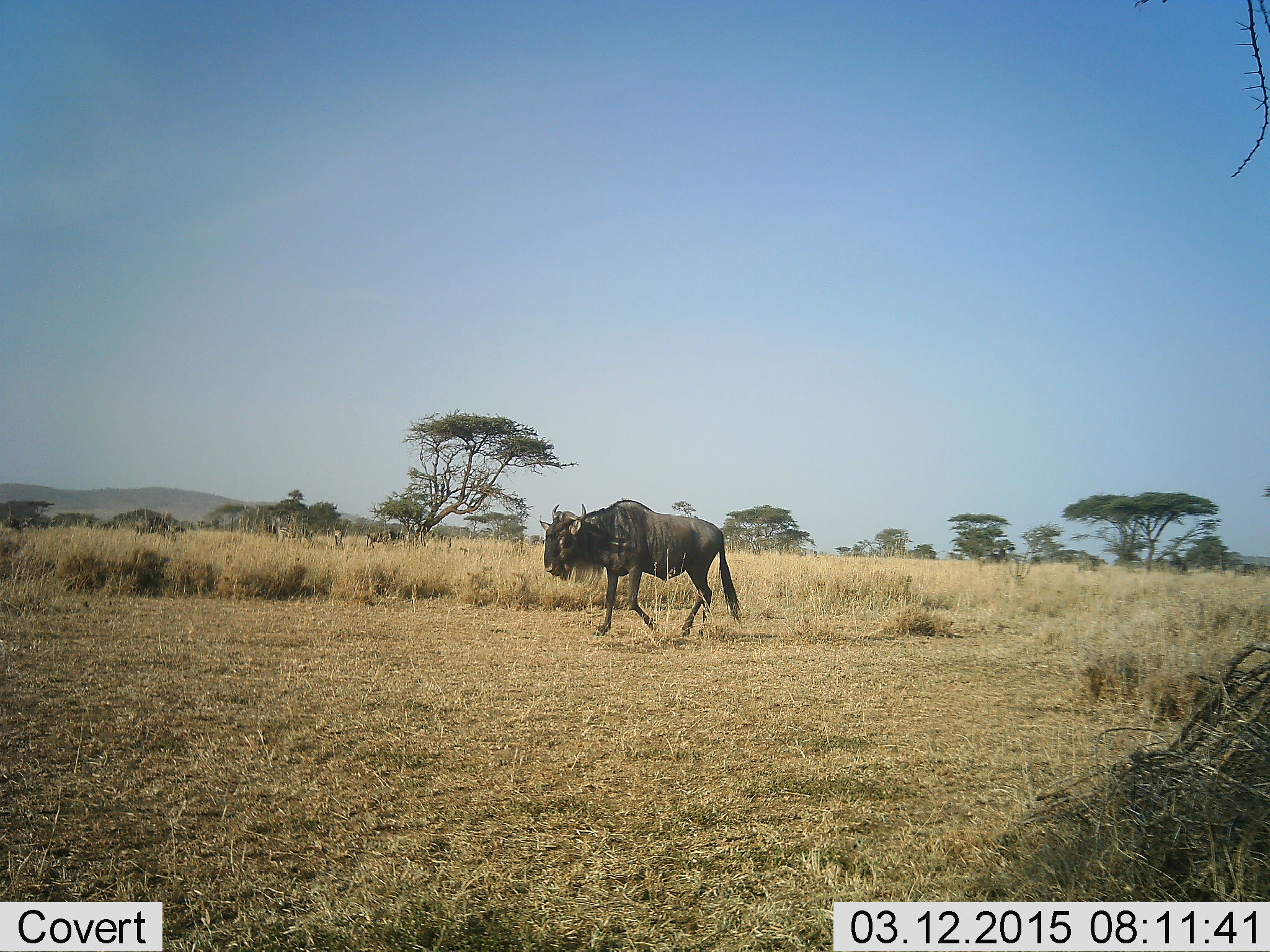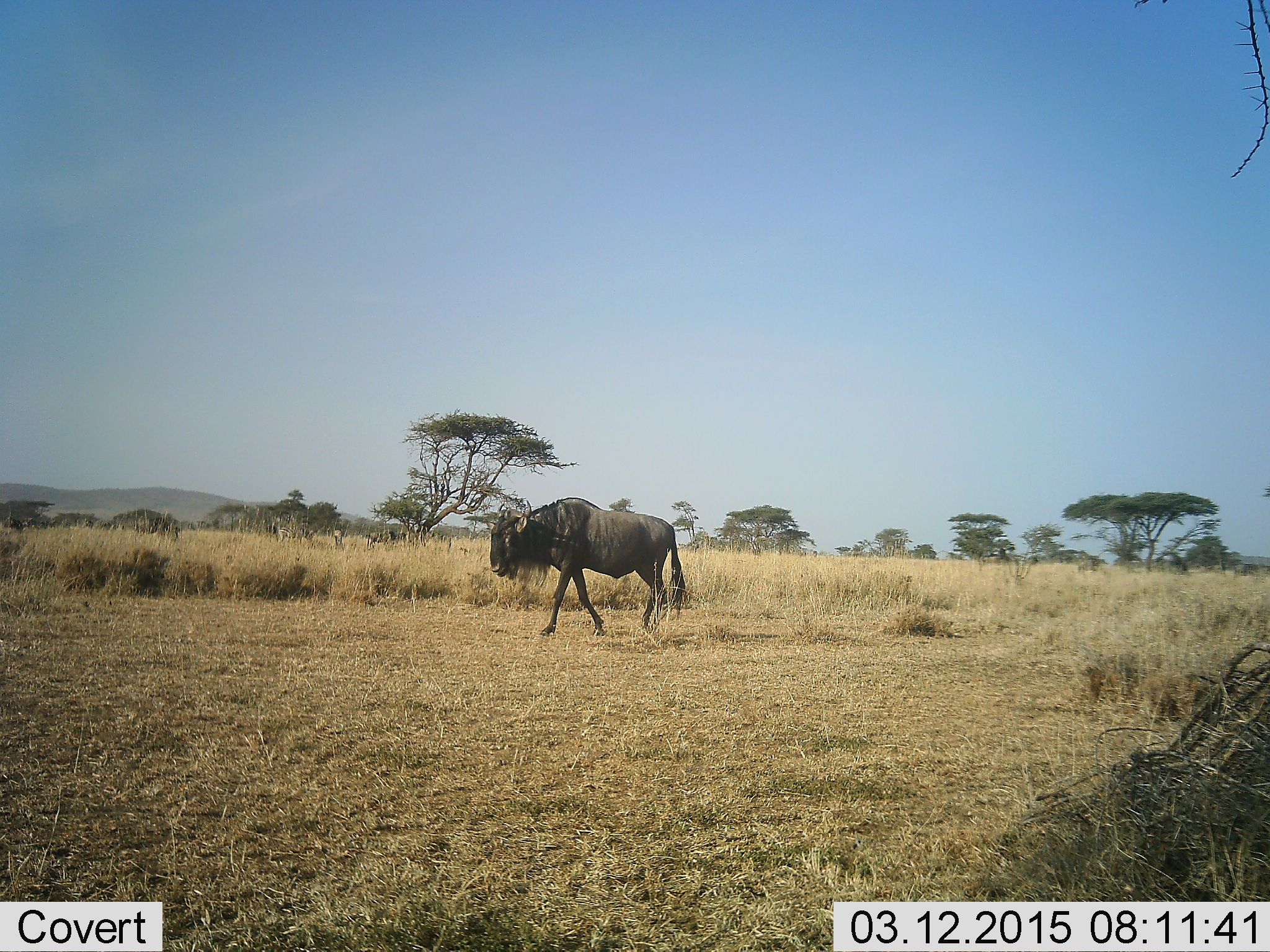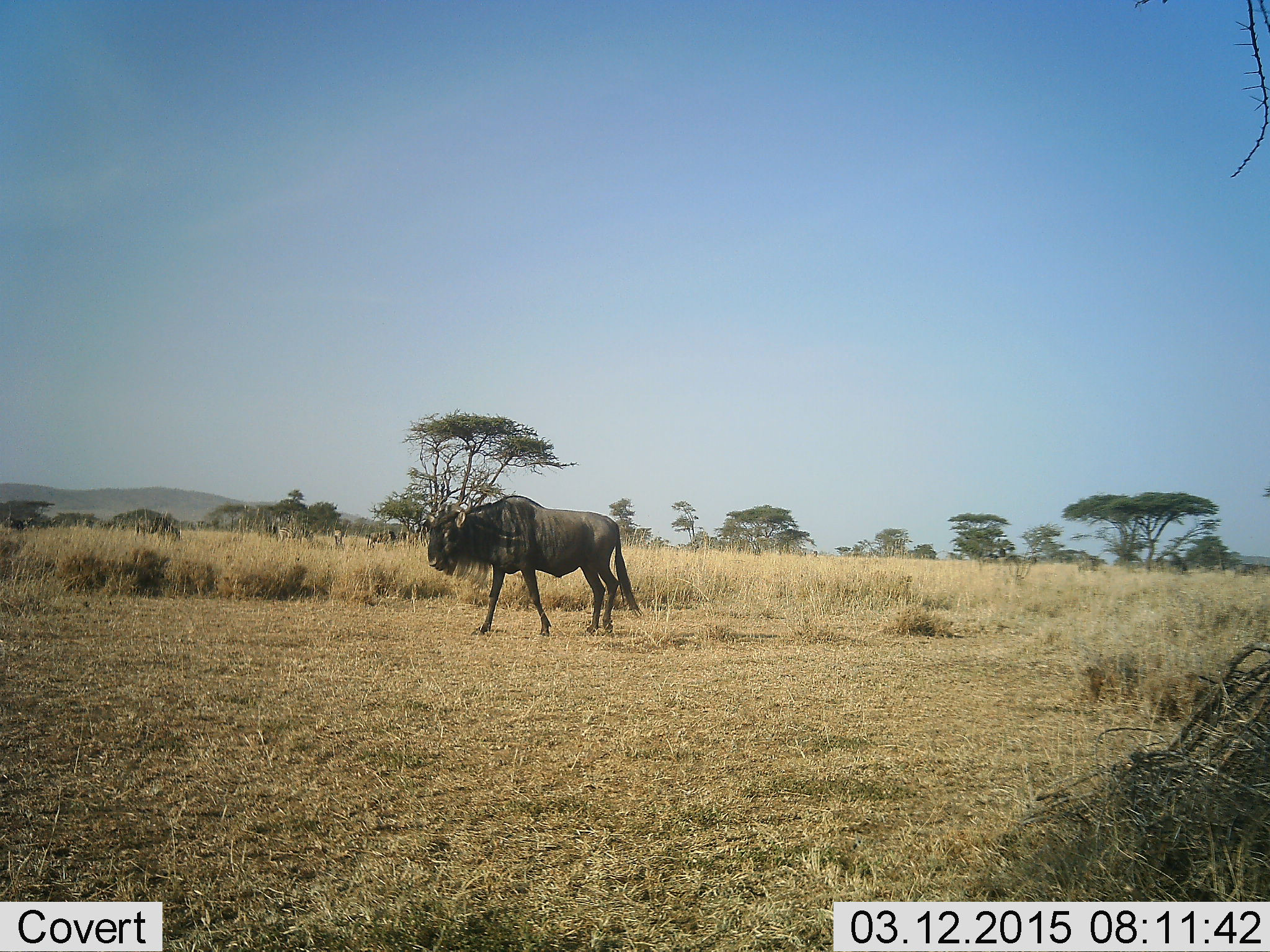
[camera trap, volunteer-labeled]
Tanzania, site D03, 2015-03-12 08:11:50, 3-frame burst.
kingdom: Animalia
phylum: Chordata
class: Mammalia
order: Artiodactyla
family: Bovidae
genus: Connochaetes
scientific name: Connochaetes taurinus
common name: blue wildebeest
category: wildebeest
Wildebeest (blue wildebeest) (Connochaetes taurinus), count 1. Behavior (volunteer vote fractions): standing 20%, resting 0%, moving 90%, interacting 0%. Young present (vote fraction): 0%. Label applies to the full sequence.